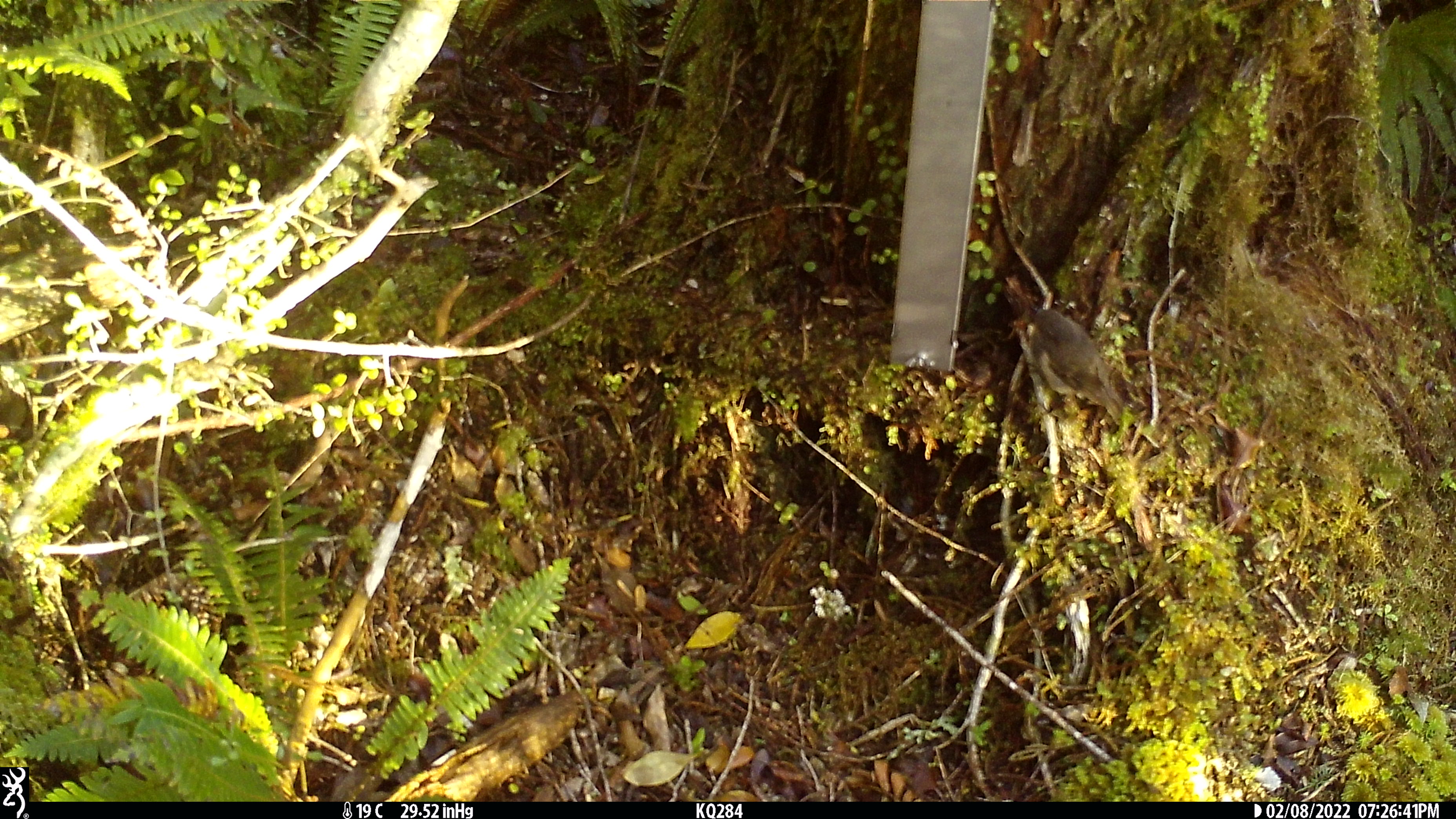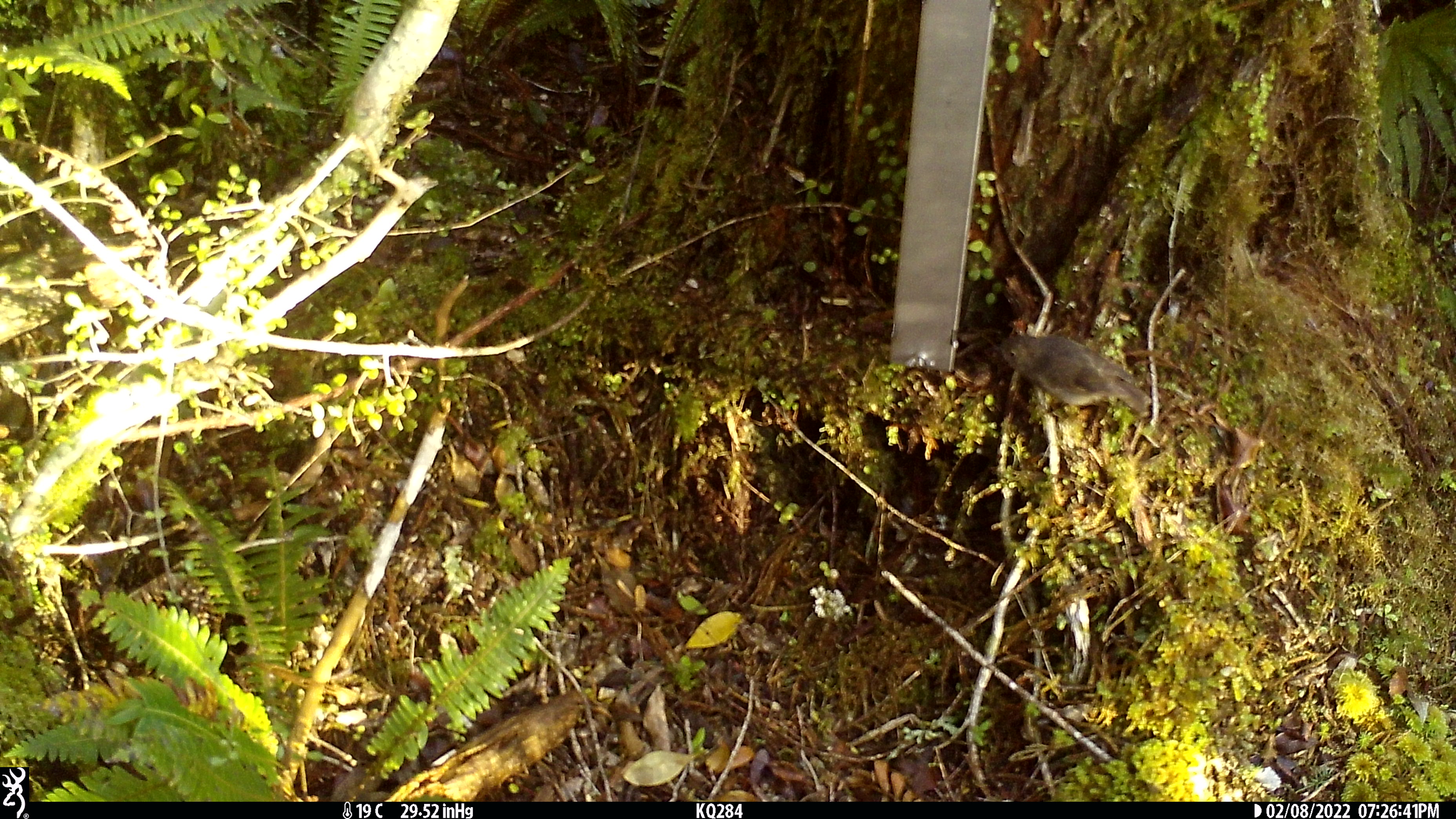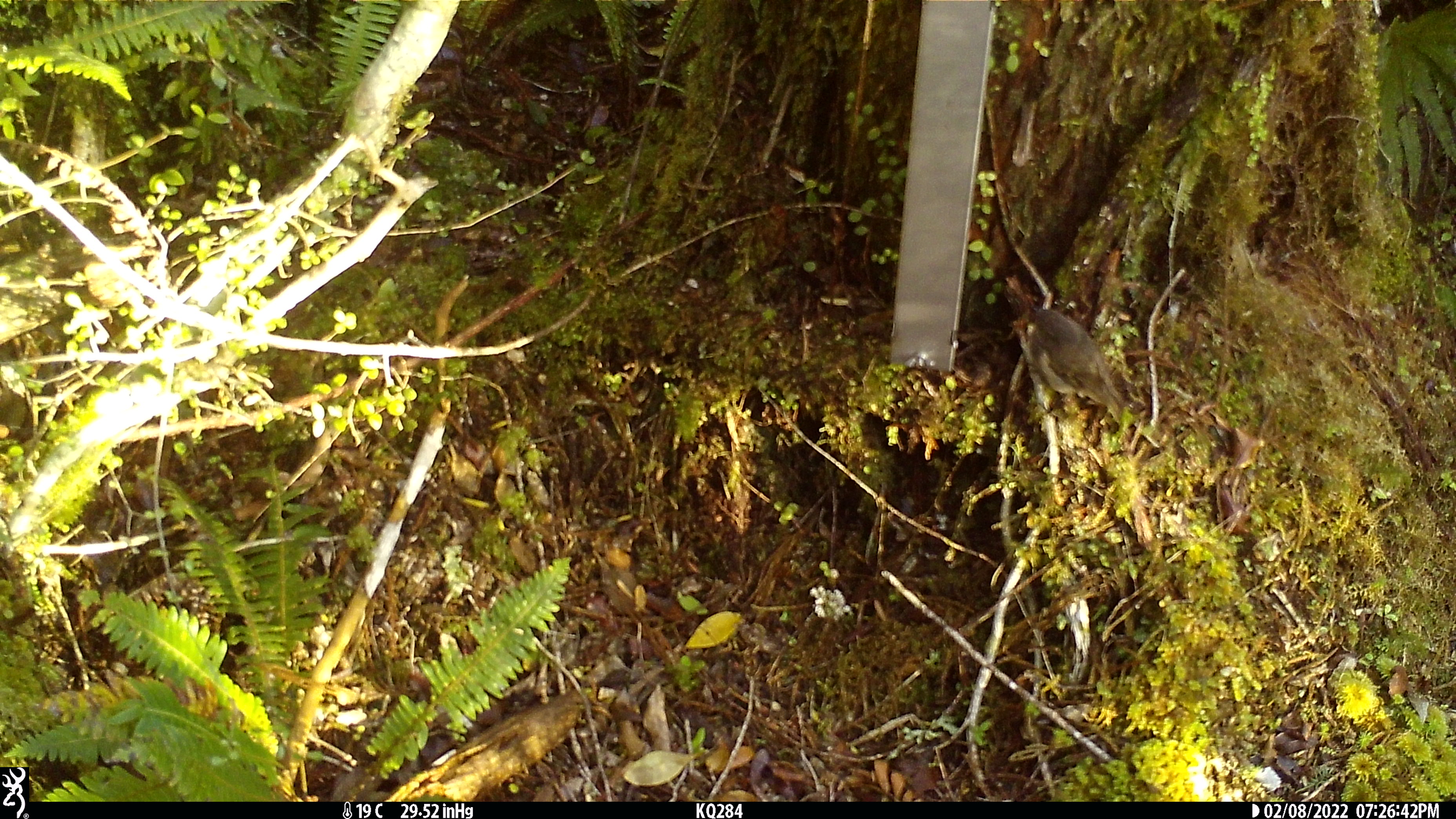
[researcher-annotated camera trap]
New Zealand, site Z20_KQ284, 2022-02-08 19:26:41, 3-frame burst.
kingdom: Animalia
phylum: Chordata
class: Aves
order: Passeriformes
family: Petroicidae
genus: Petroica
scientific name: Petroica macrocephala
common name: tomtit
Tomtit (Petroica macrocephala).